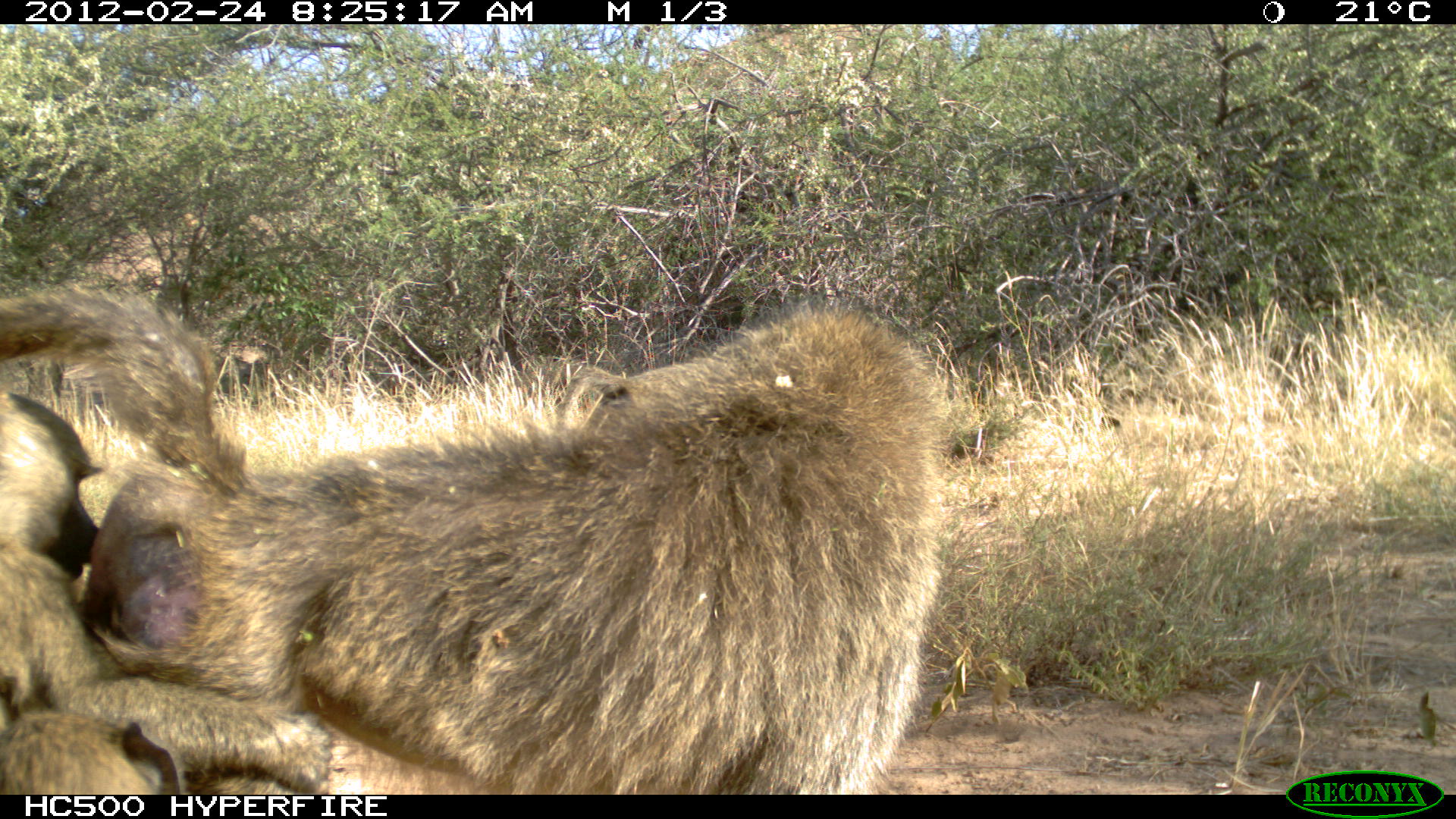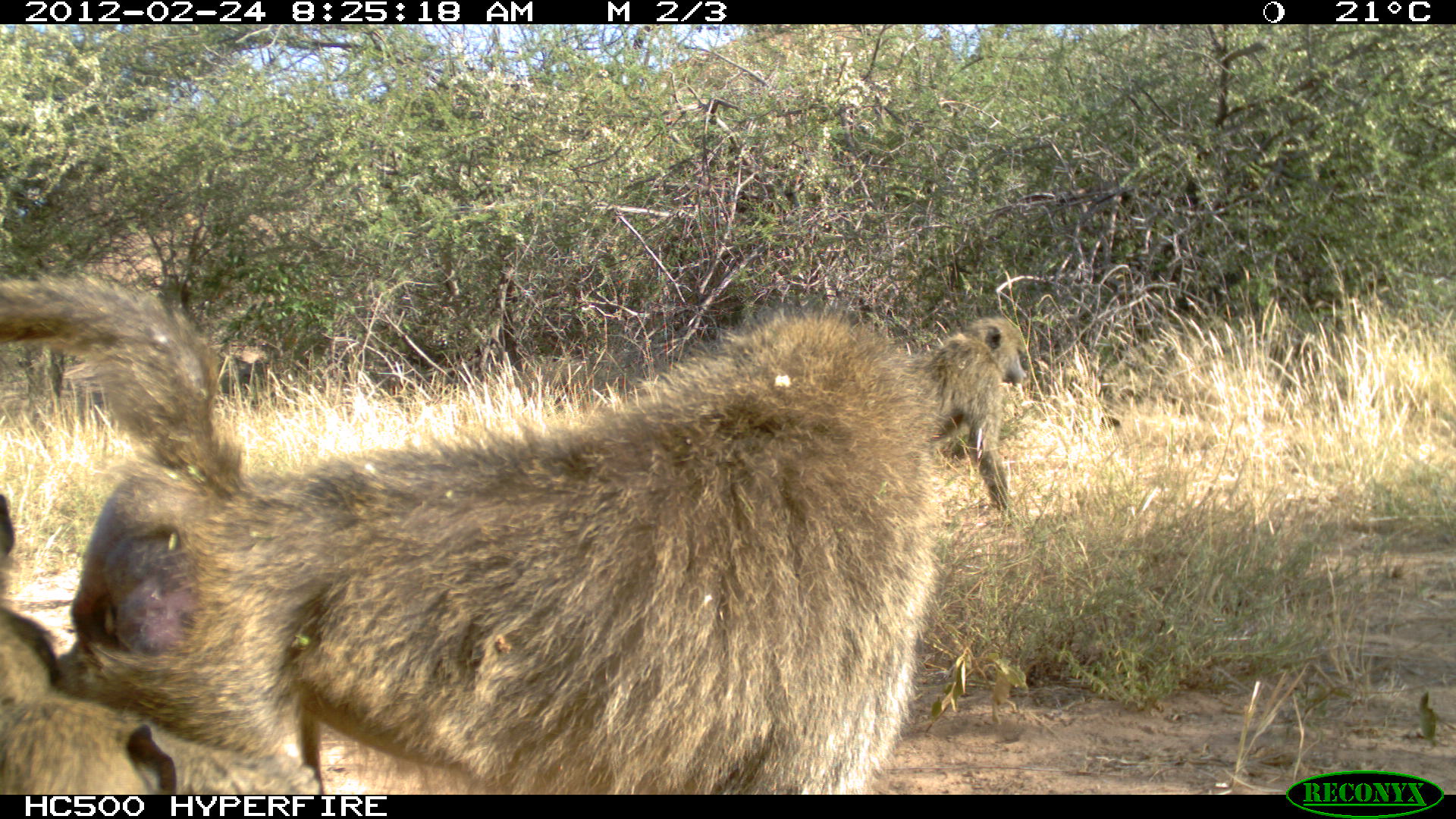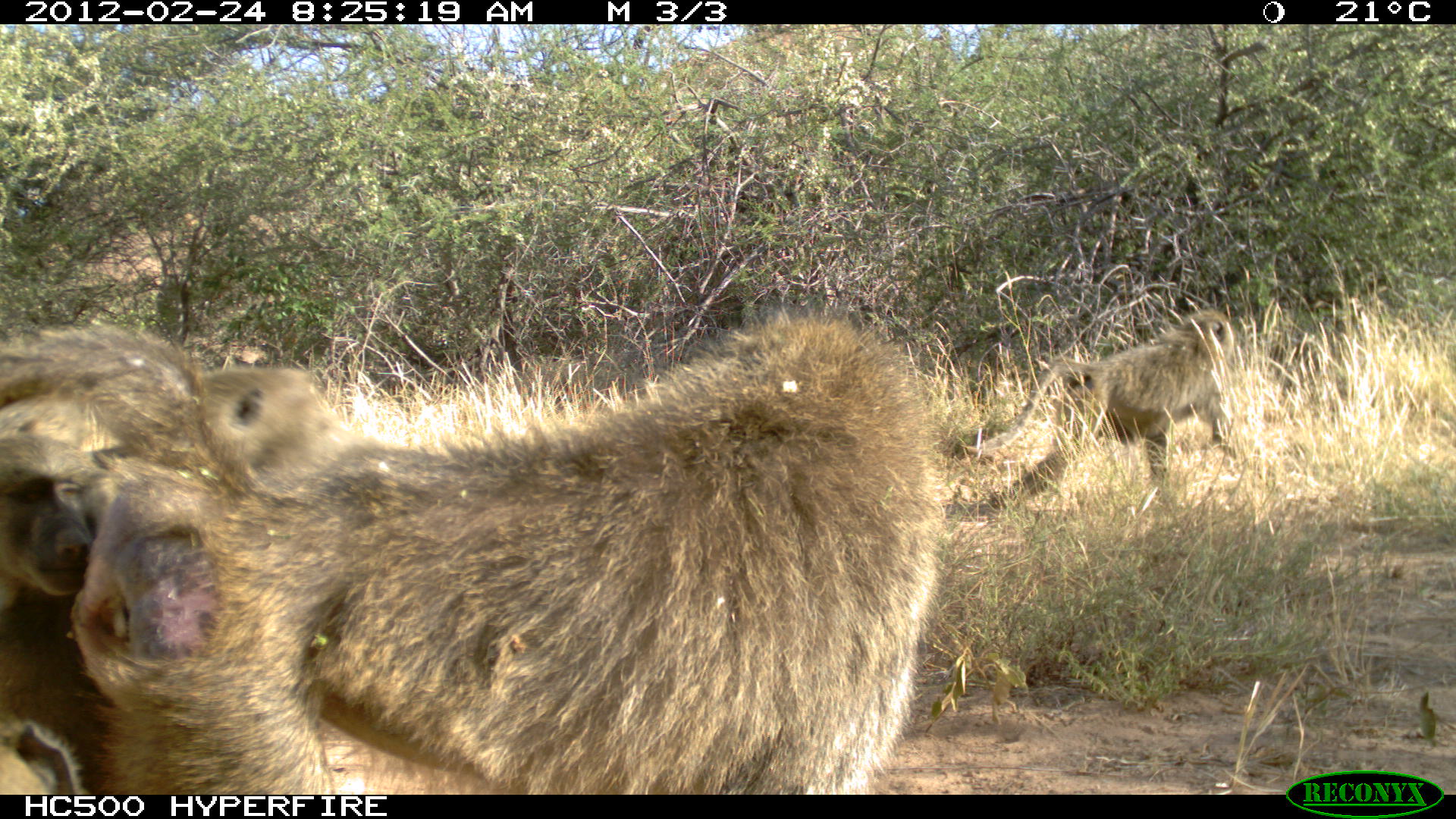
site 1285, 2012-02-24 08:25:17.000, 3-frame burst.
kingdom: Animalia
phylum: Chordata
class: Mammalia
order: Primates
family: Cercopithecidae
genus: Papio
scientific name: Papio anubis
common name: olive baboon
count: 3